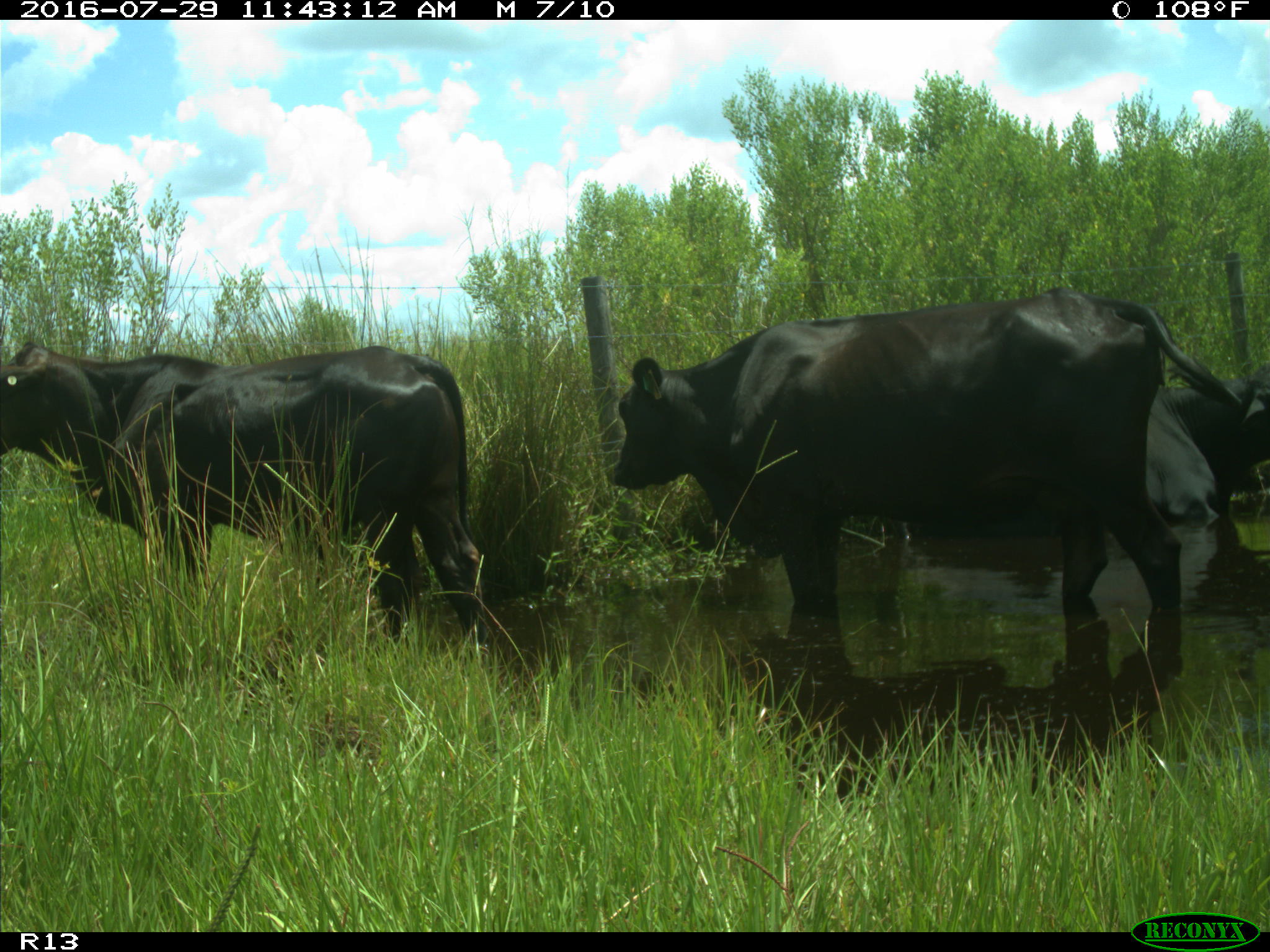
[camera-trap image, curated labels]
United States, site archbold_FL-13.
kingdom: Animalia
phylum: Chordata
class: Mammalia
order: Artiodactyla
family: Bovidae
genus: Bos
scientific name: Bos taurus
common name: domestic cow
Bos taurus (domestic cow).